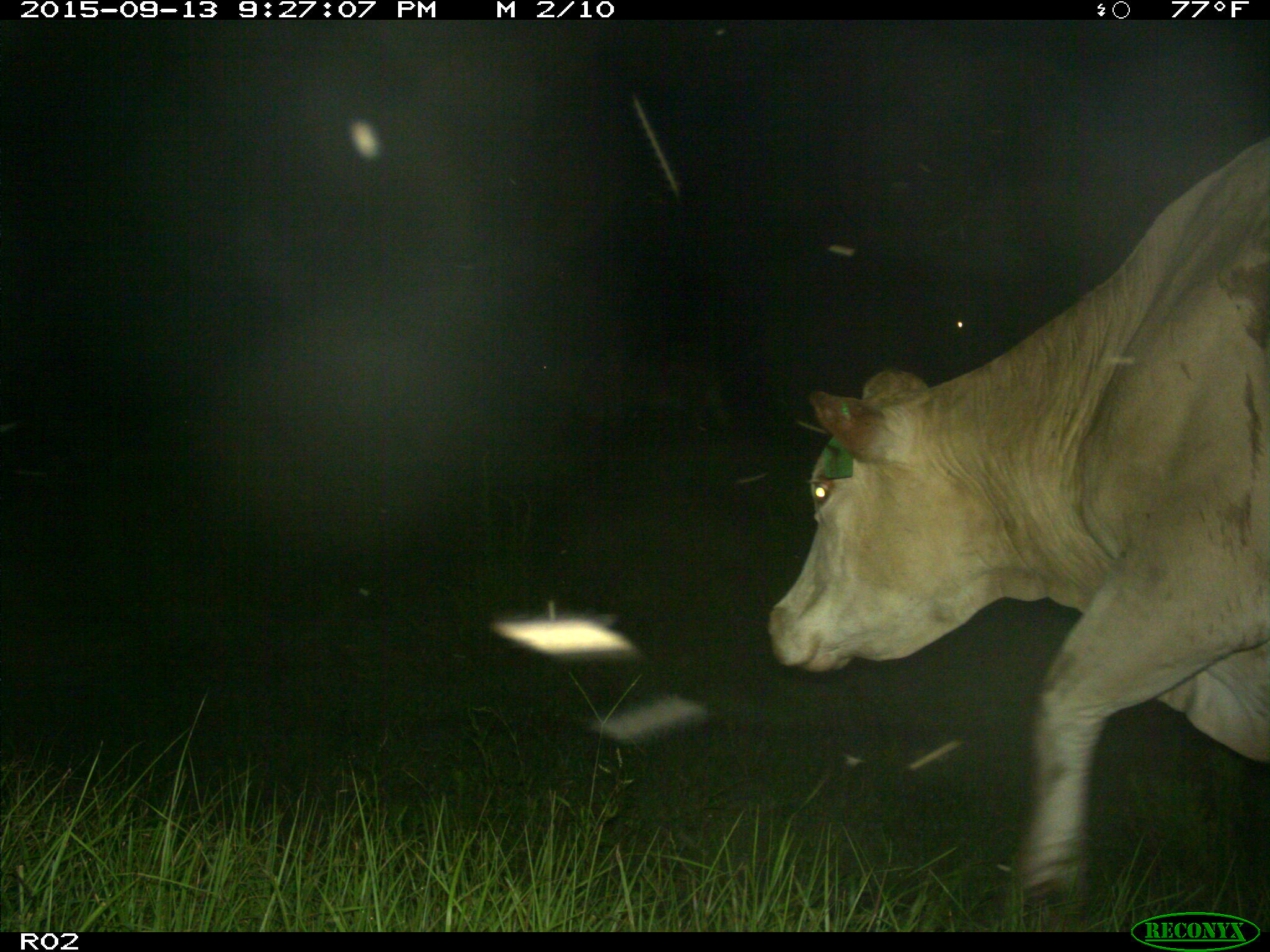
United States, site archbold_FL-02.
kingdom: Animalia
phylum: Chordata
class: Mammalia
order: Artiodactyla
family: Bovidae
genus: Bos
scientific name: Bos taurus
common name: domestic cow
Bos taurus (domestic cow).